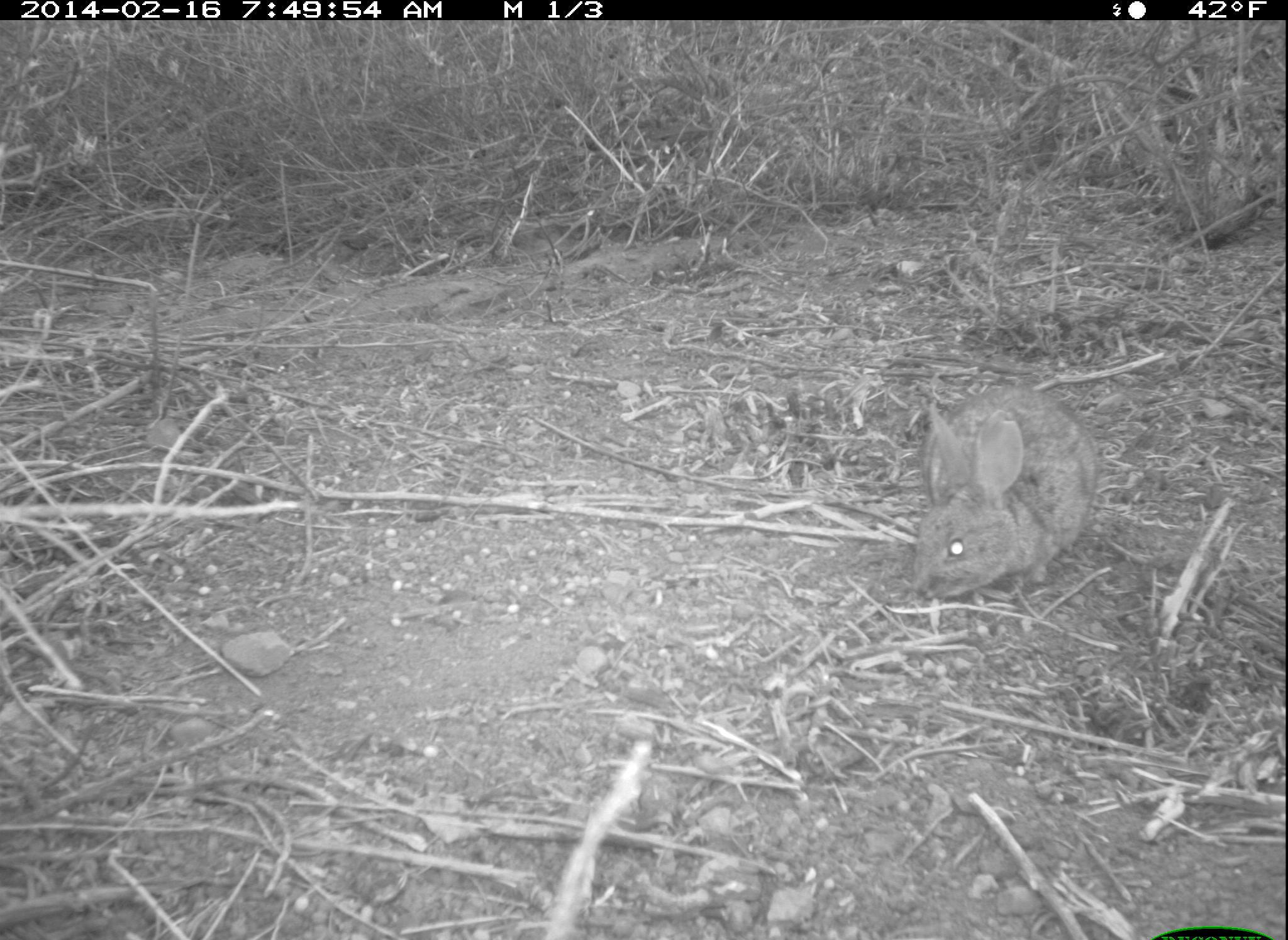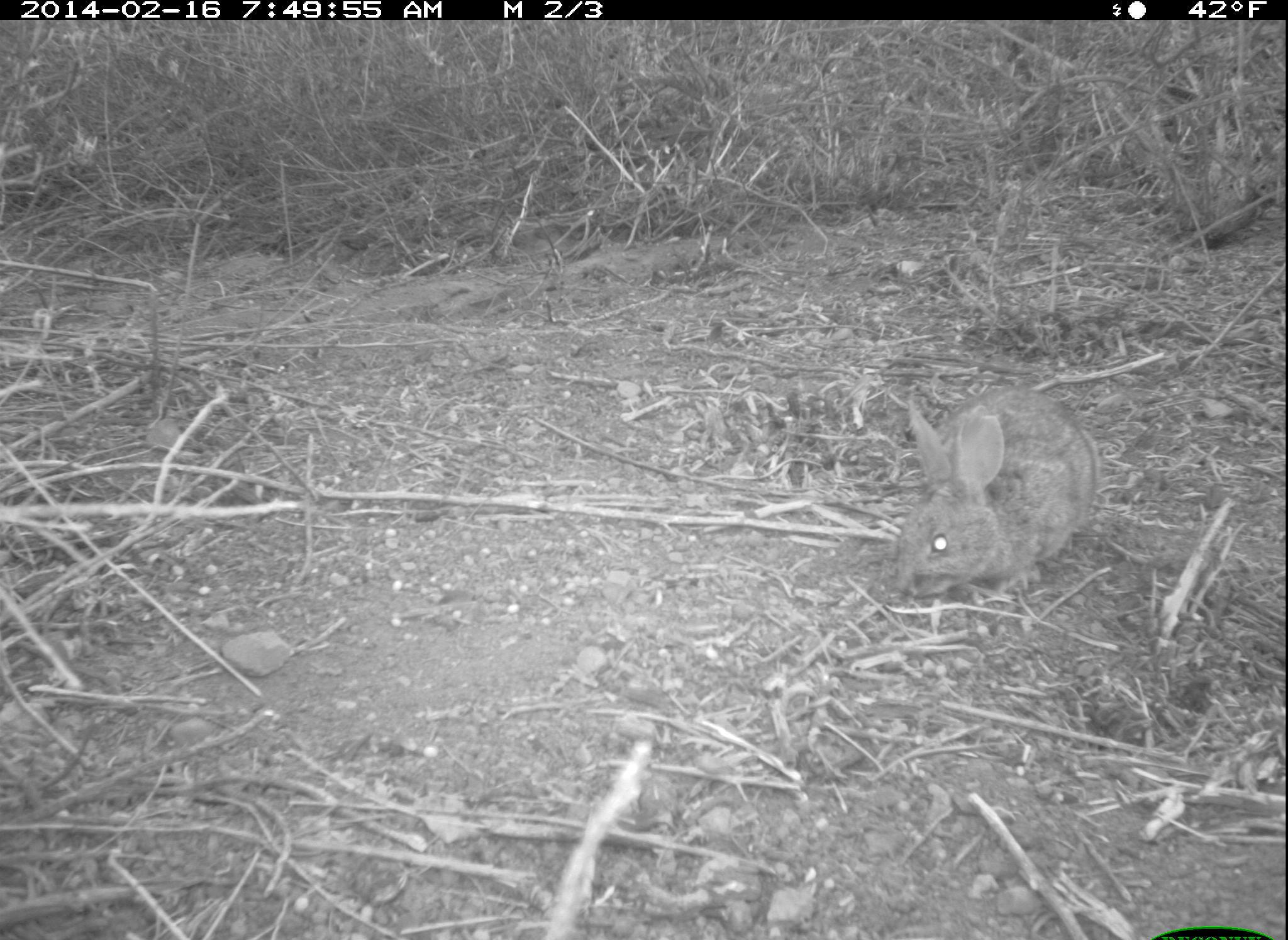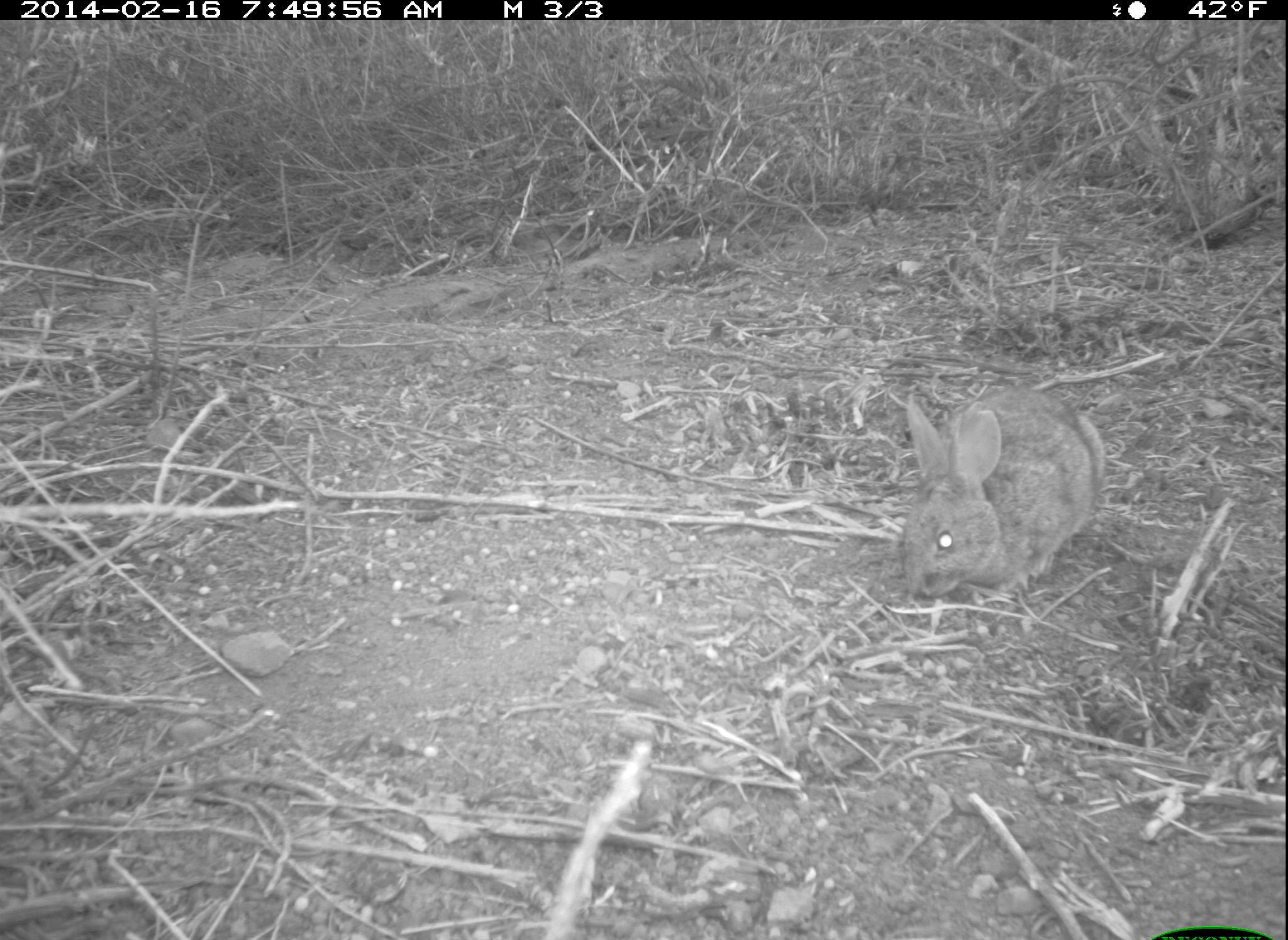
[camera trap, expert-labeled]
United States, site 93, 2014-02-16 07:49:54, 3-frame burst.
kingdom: Animalia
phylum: Chordata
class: Mammalia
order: Lagomorpha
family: Leporidae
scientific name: Leporidae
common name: rabbits and hares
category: rabbit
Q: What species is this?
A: Rabbit (rabbits and hares) (Leporidae).